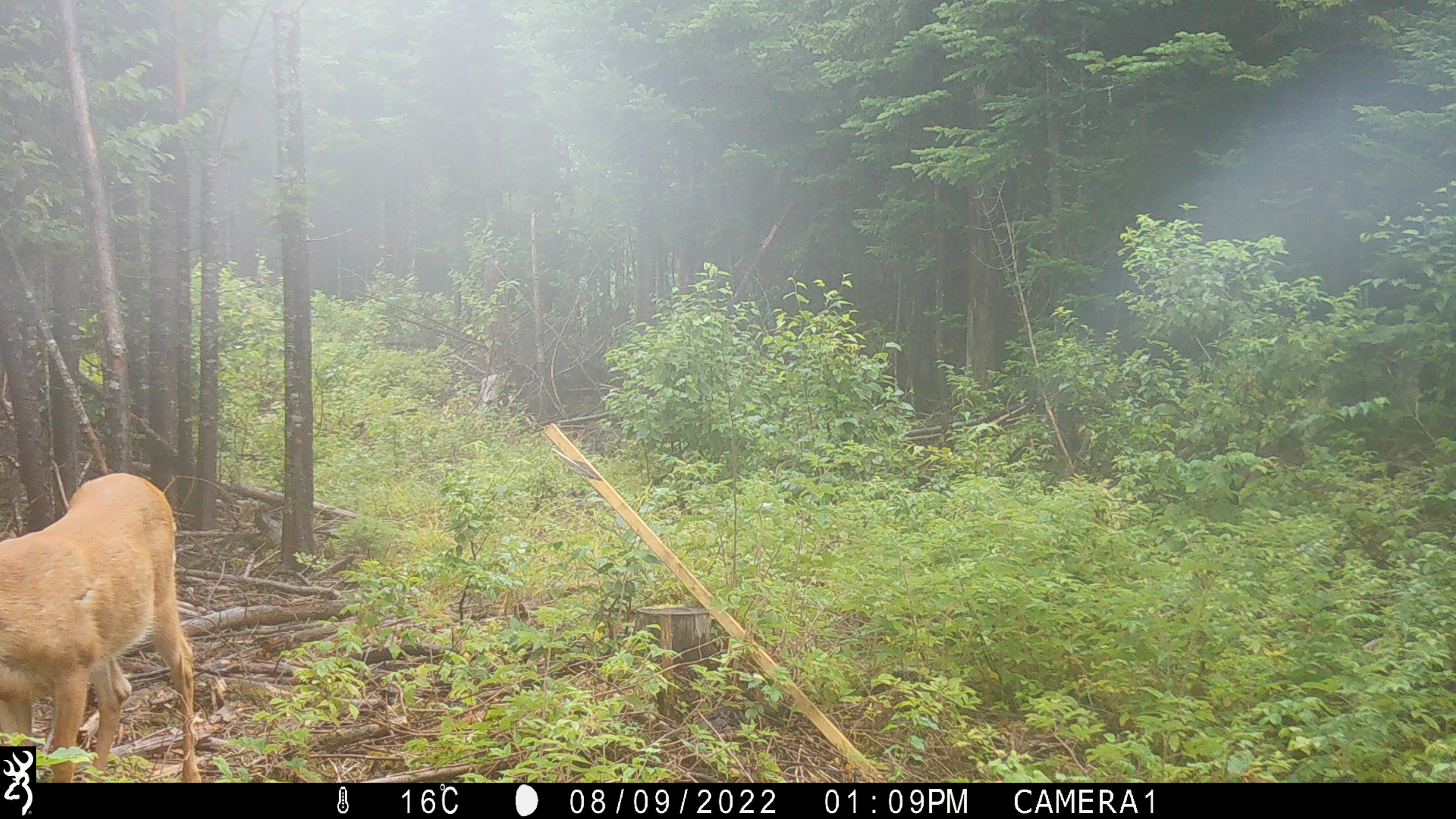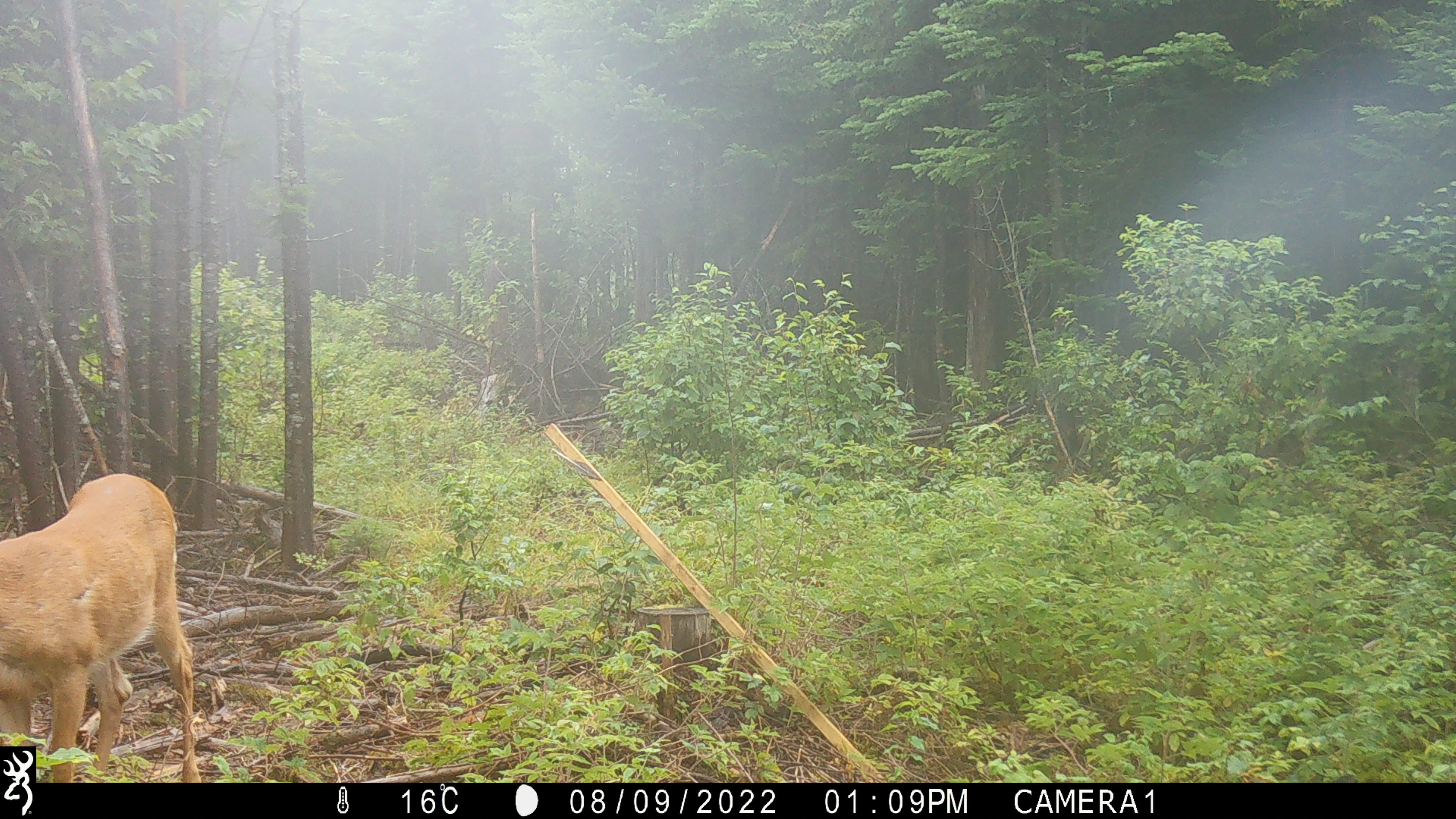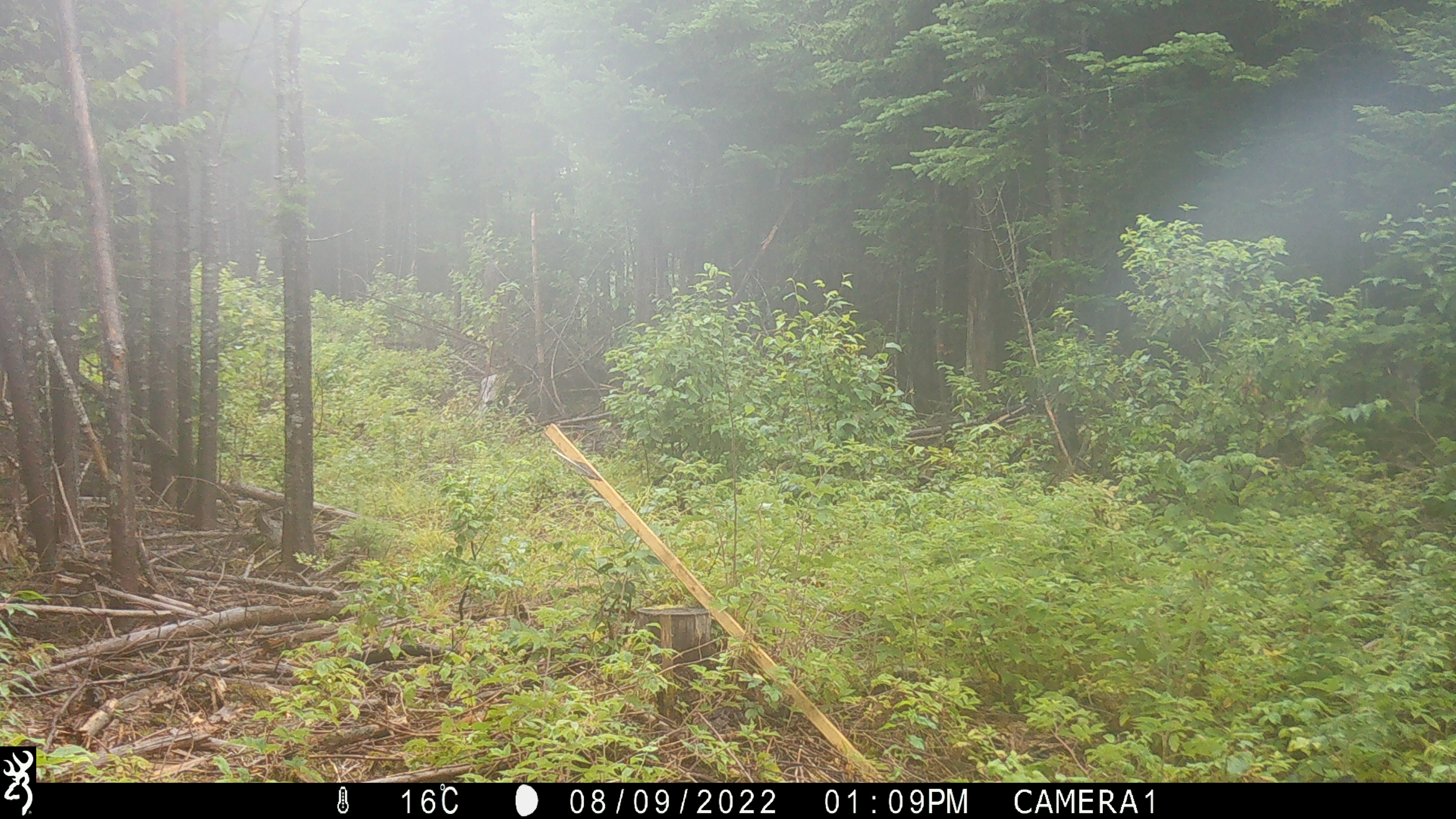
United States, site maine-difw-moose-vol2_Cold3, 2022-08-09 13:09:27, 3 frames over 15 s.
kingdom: Animalia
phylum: Chordata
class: Mammalia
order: Artiodactyla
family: Cervidae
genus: Odocoileus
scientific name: Odocoileus virginianus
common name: white-tailed deer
White-tailed deer (Odocoileus virginianus).